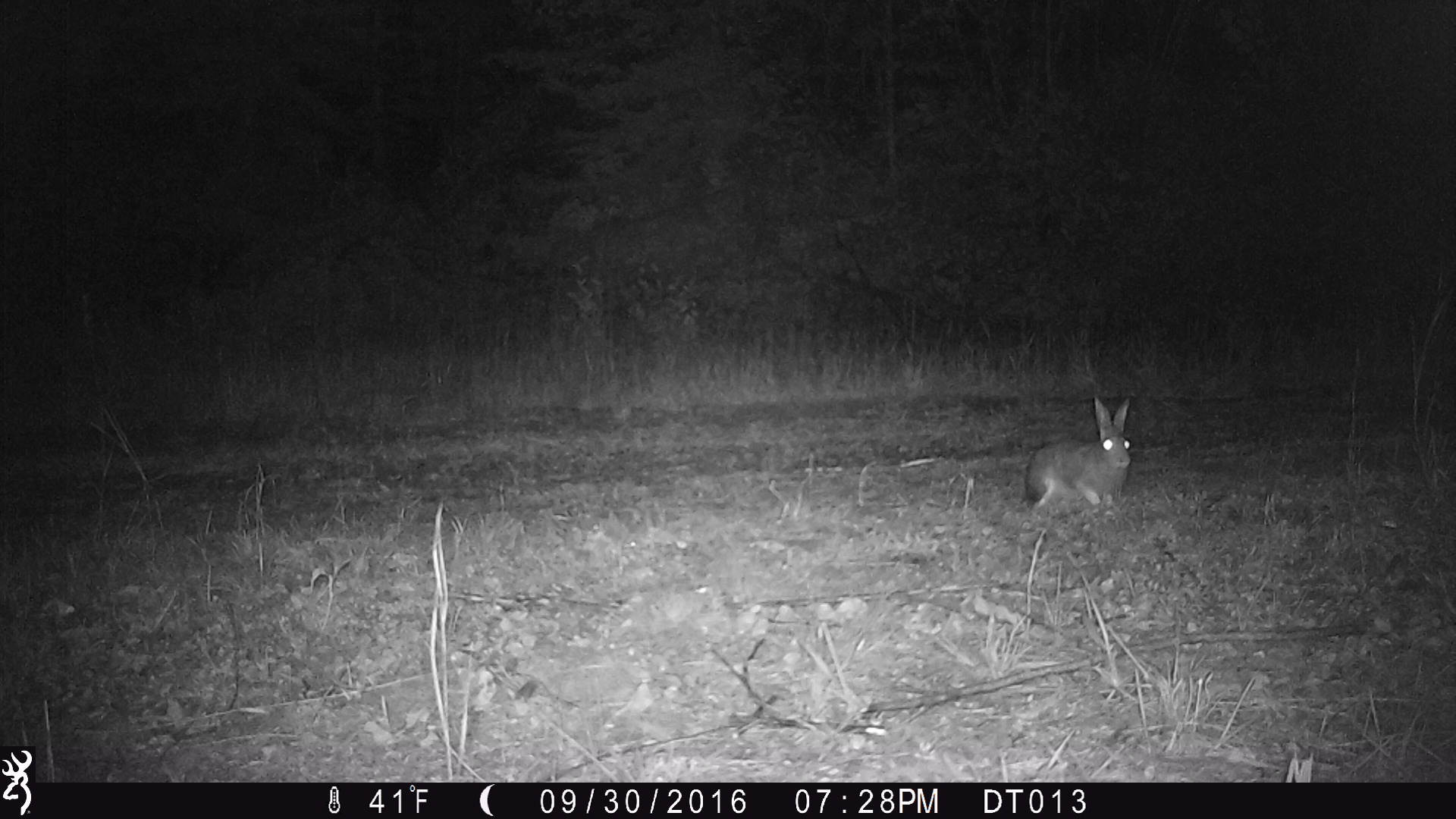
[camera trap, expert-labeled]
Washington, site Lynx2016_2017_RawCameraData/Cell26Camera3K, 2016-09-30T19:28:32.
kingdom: Animalia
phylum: Chordata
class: Mammalia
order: Lagomorpha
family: Leporidae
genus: Lepus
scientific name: Lepus americanus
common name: snowshoe hare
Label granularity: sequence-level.